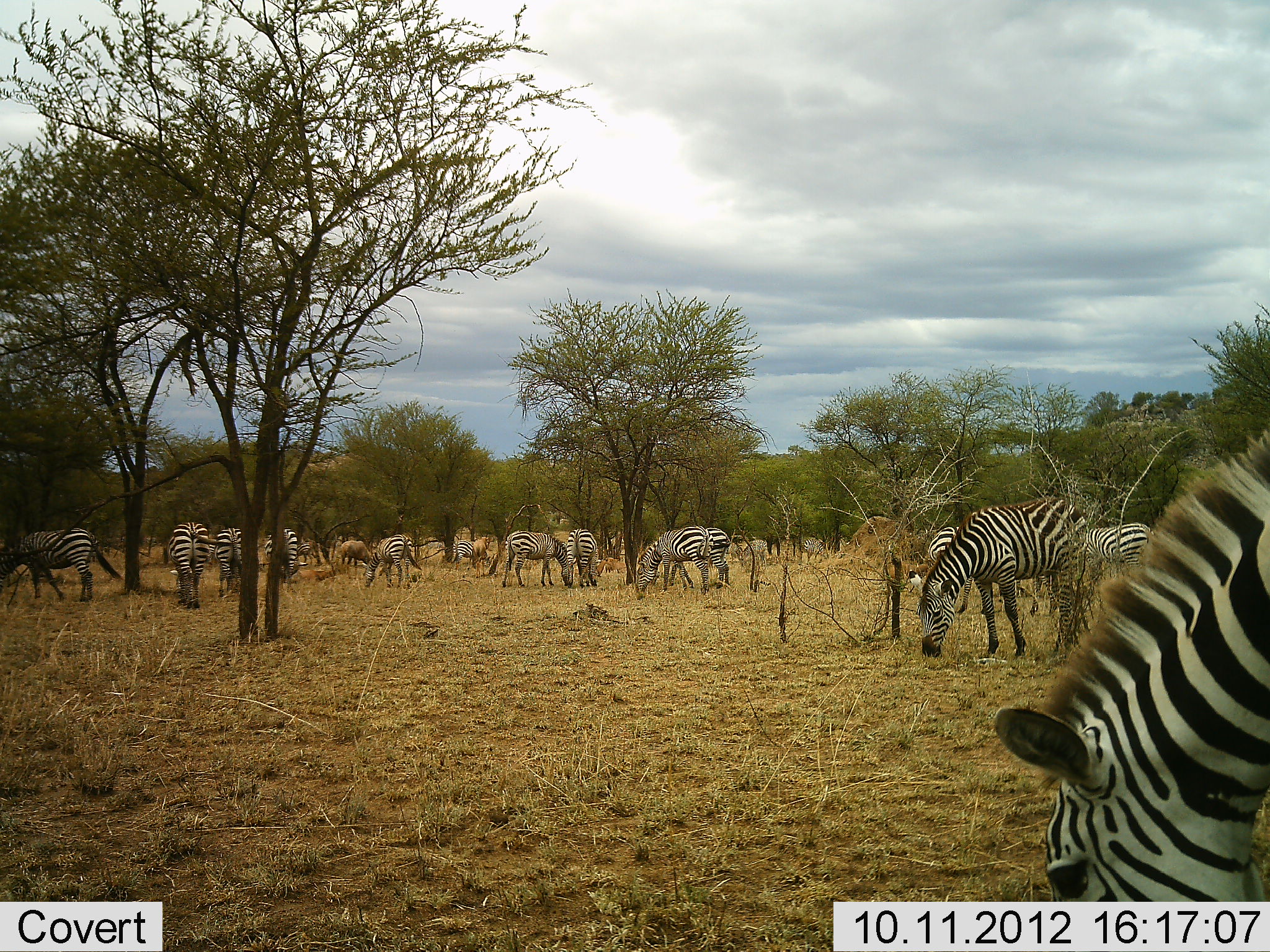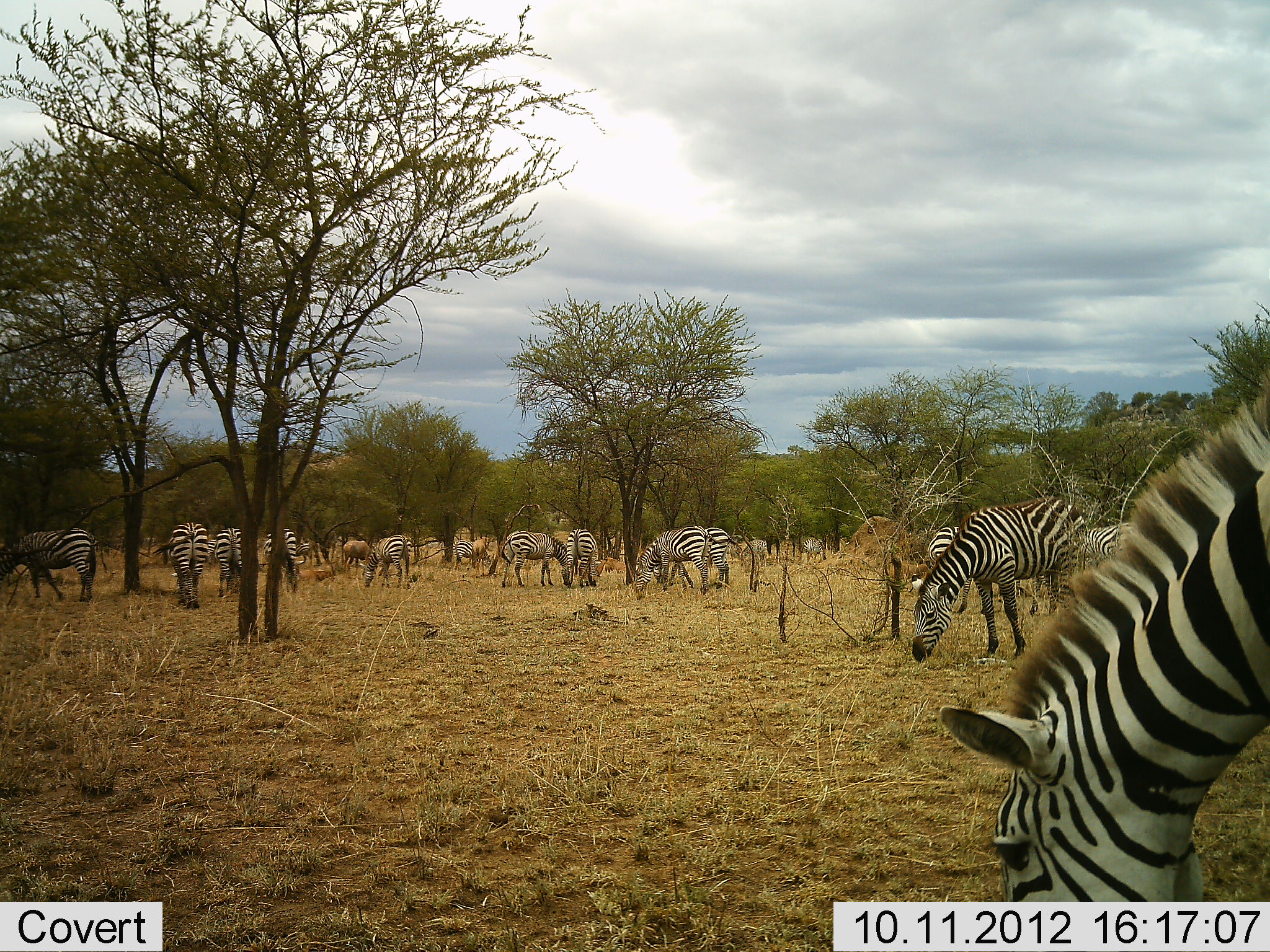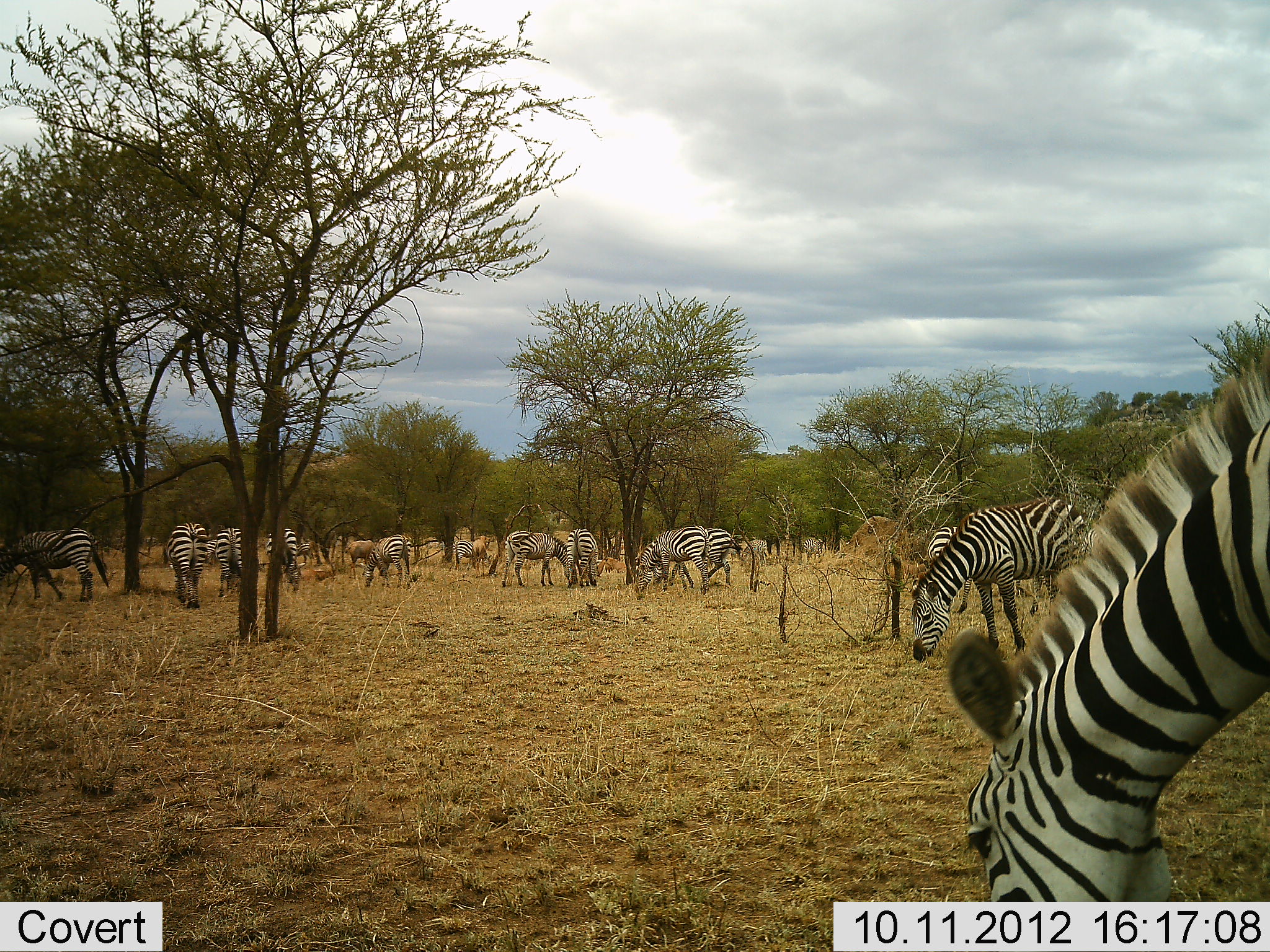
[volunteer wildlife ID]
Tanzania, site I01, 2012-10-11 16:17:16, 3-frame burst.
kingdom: Animalia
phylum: Chordata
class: Mammalia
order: Perissodactyla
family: Equidae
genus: Equus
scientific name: Equus quagga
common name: plains zebra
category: zebra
Zebra (plains zebra) (Equus quagga), count 11-50. Behavior (volunteer vote fractions): standing 23%, resting 0%, moving 8%, interacting 0%. Young present (vote fraction): 0%. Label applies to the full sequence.